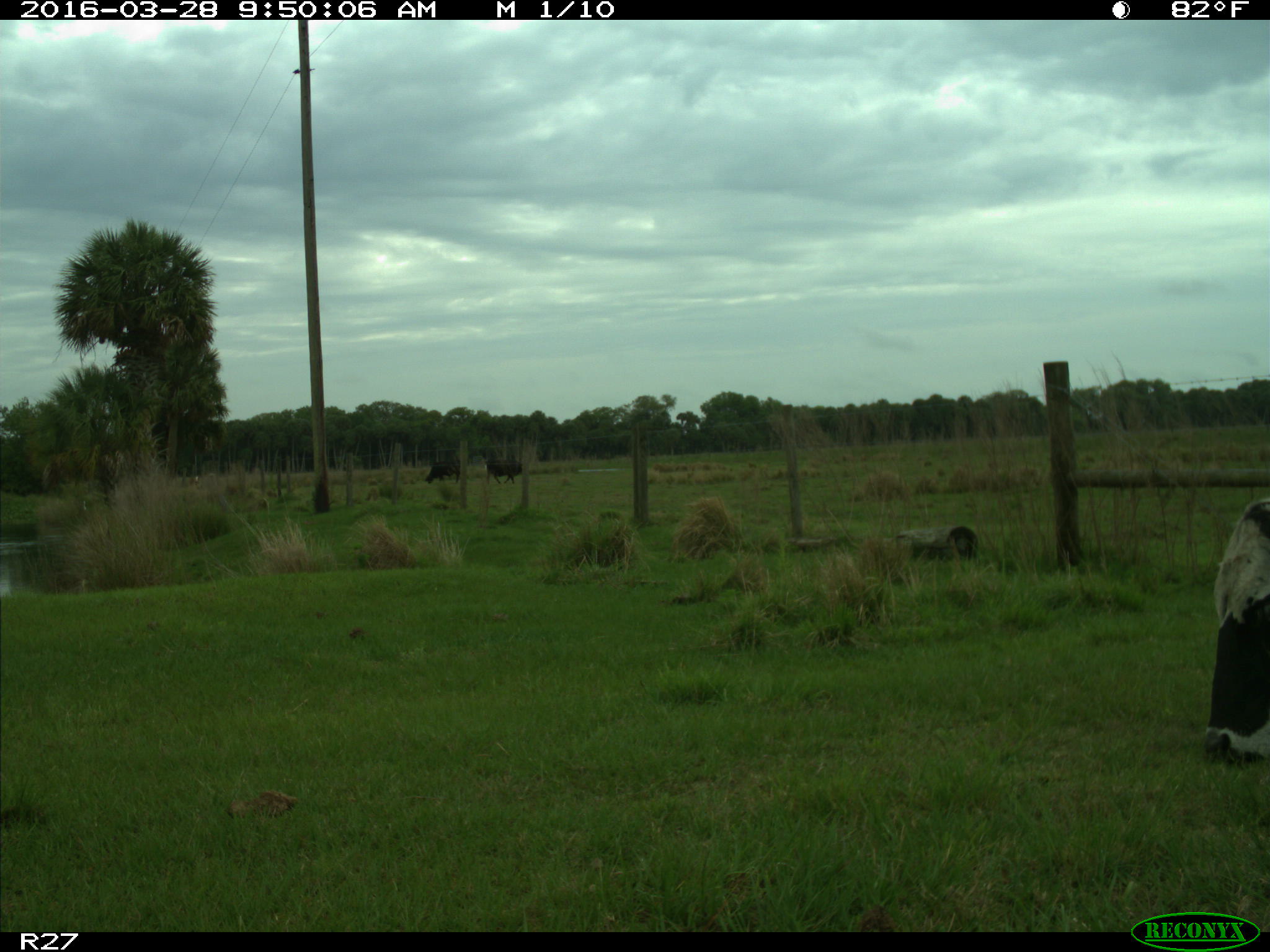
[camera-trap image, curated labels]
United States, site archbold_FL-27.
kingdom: Animalia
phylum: Chordata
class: Mammalia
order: Artiodactyla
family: Bovidae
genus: Bos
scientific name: Bos taurus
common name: domestic cow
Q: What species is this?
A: Bos taurus (domestic cow).